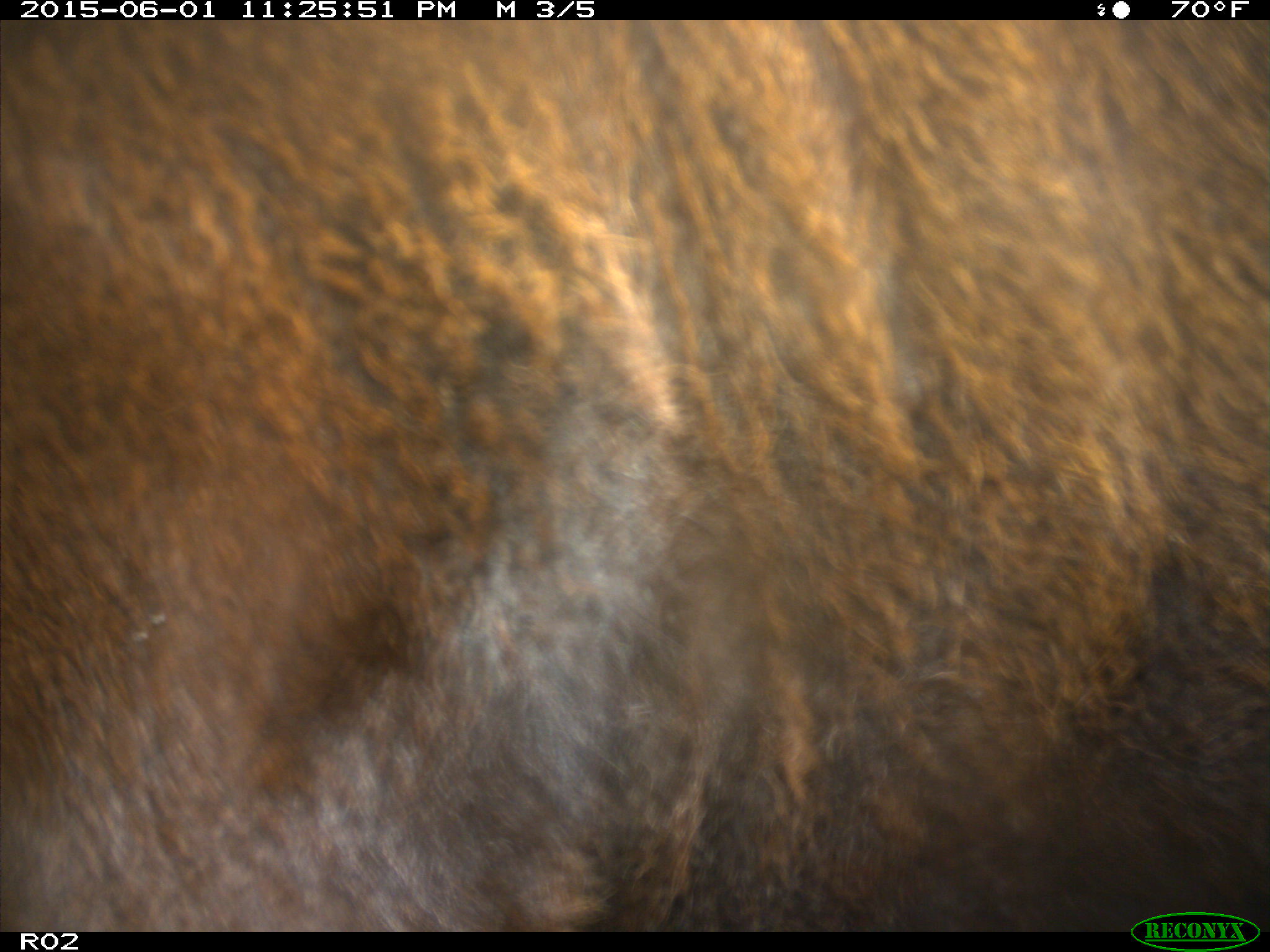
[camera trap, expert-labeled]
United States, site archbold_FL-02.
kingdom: Animalia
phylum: Chordata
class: Mammalia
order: Artiodactyla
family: Bovidae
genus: Bos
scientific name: Bos taurus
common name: domestic cow